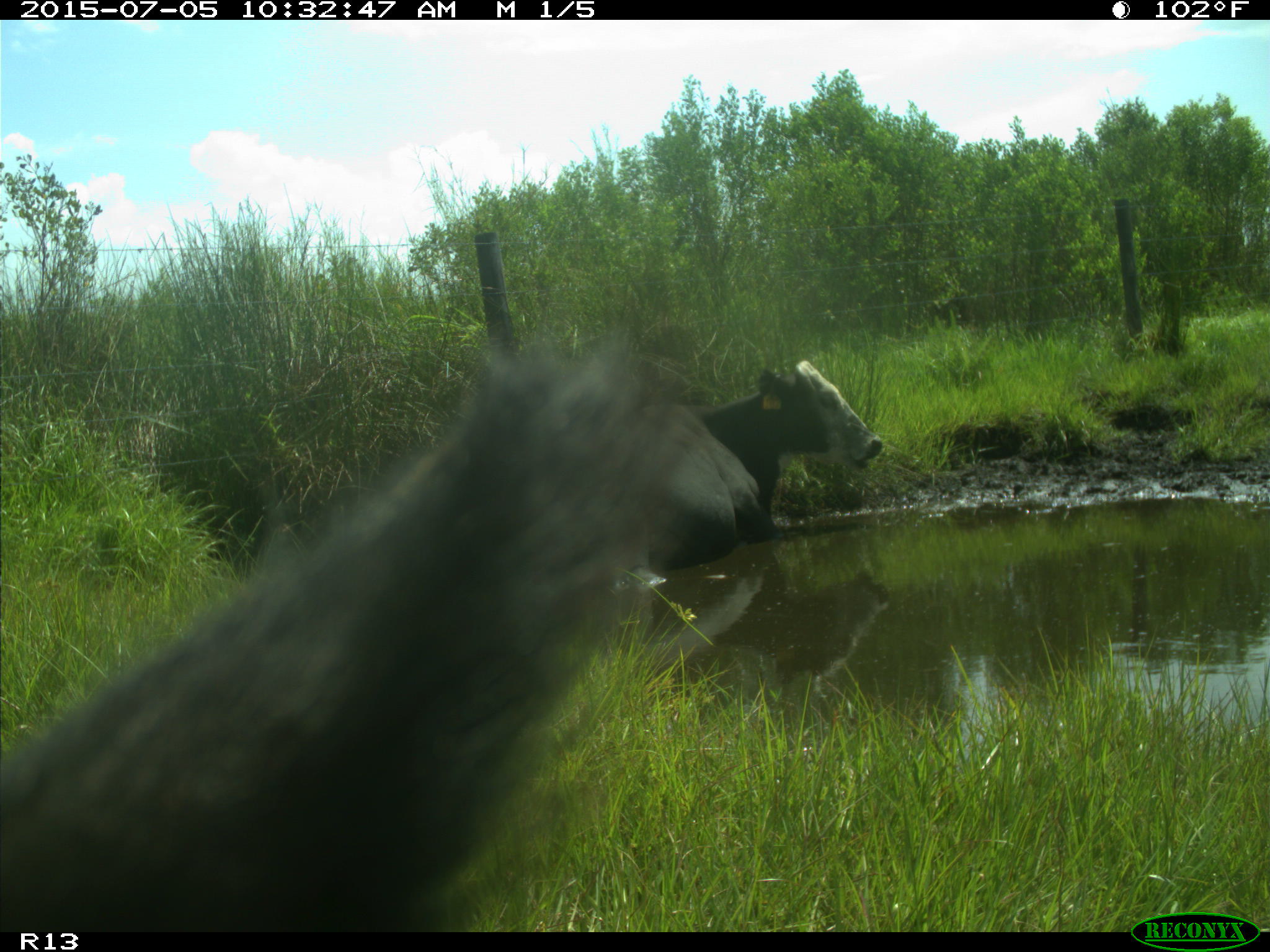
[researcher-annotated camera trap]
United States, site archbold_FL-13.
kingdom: Animalia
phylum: Chordata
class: Mammalia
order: Artiodactyla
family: Bovidae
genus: Bos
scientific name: Bos taurus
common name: domestic cow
Bos taurus (domestic cow).